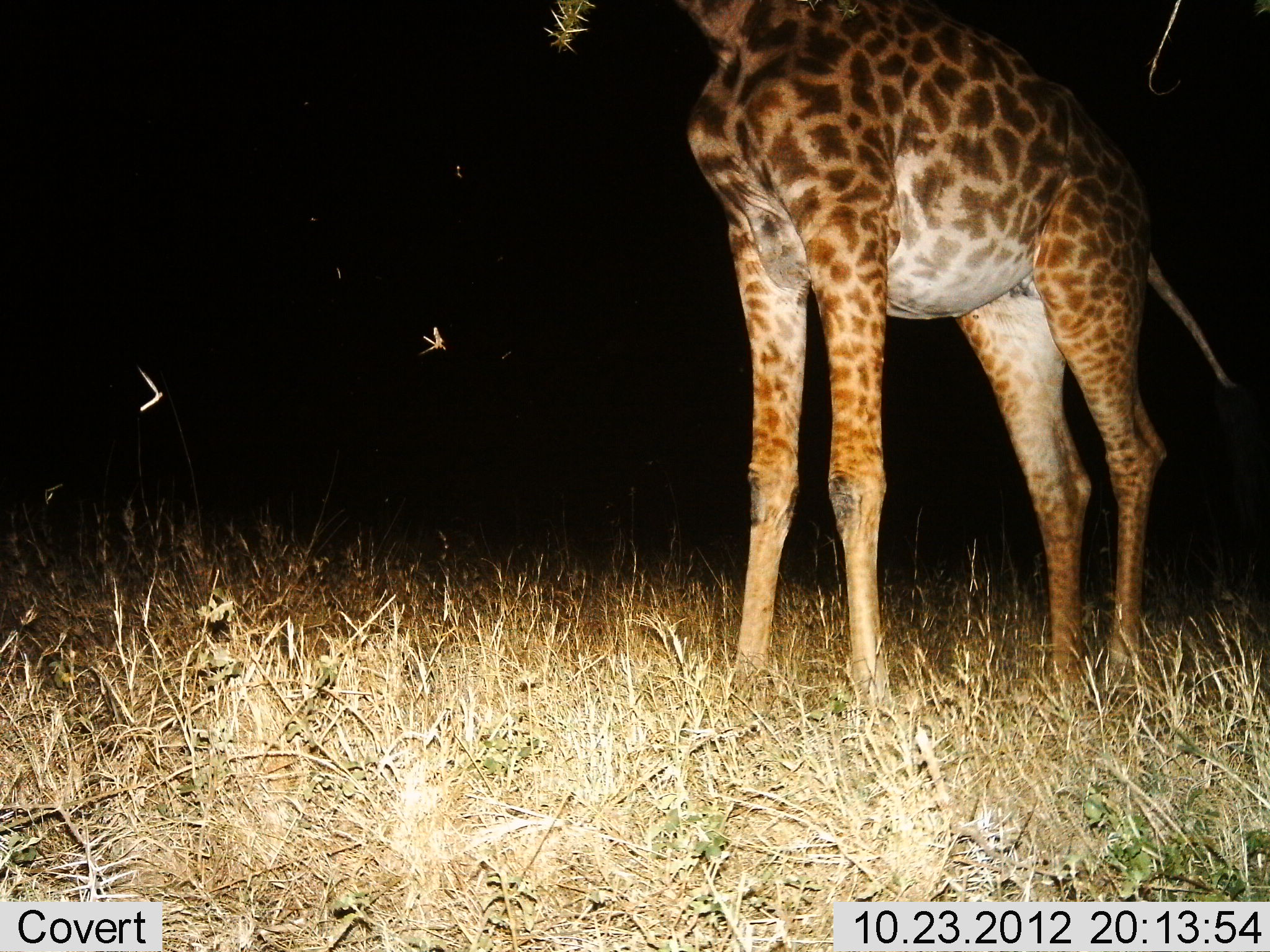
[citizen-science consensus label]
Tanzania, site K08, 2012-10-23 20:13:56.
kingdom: Animalia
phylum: Chordata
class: Mammalia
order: Artiodactyla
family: Giraffidae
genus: Giraffa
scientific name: Giraffa camelopardalis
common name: giraffe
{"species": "giraffe (Giraffa camelopardalis)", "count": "1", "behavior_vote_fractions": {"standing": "90%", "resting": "0%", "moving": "0%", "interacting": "0%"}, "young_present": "0%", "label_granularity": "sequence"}